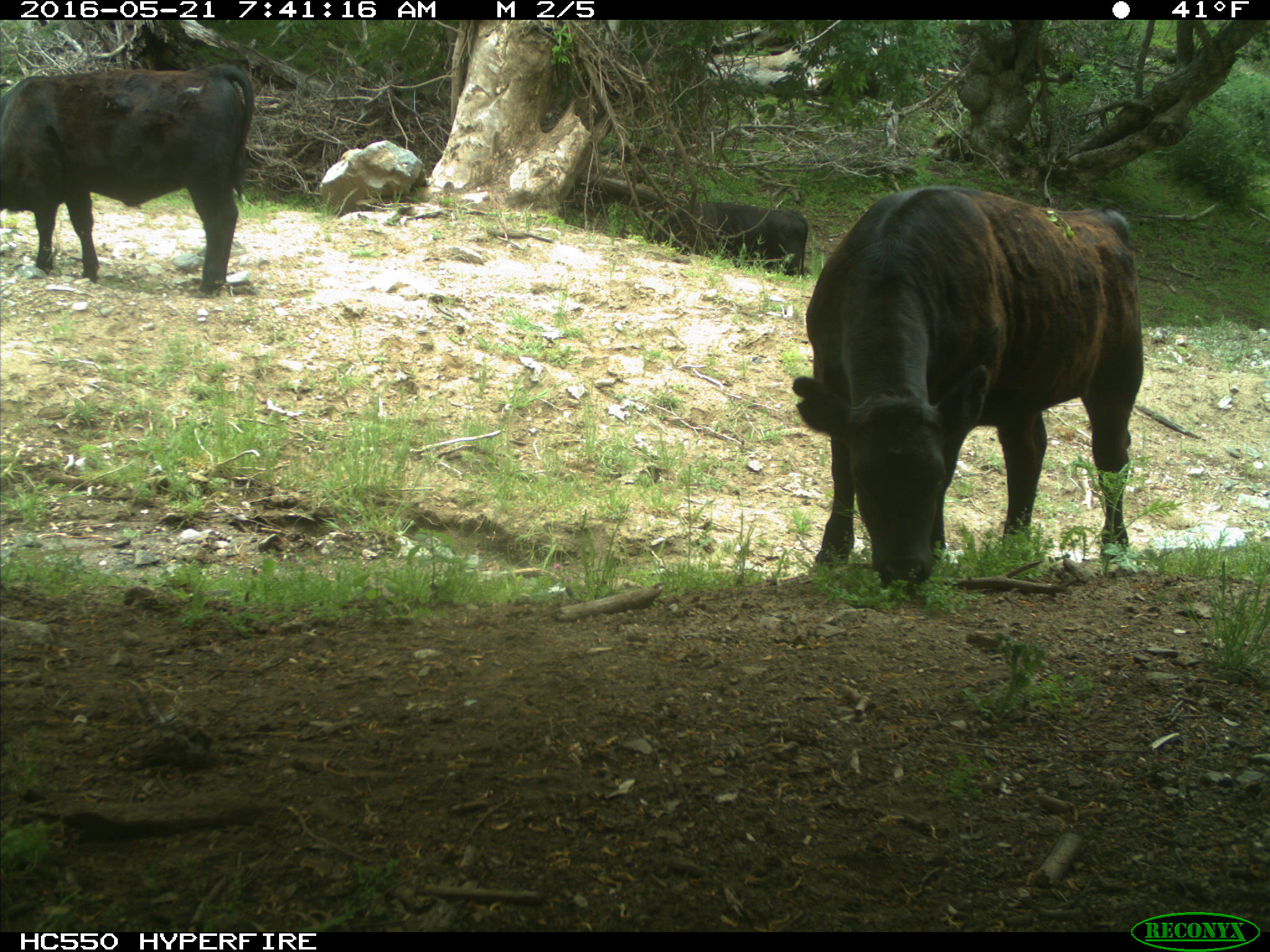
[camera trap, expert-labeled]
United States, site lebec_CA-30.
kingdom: Animalia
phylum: Chordata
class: Mammalia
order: Artiodactyla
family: Bovidae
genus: Bos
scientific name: Bos taurus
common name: domestic cow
Bos taurus (domestic cow).